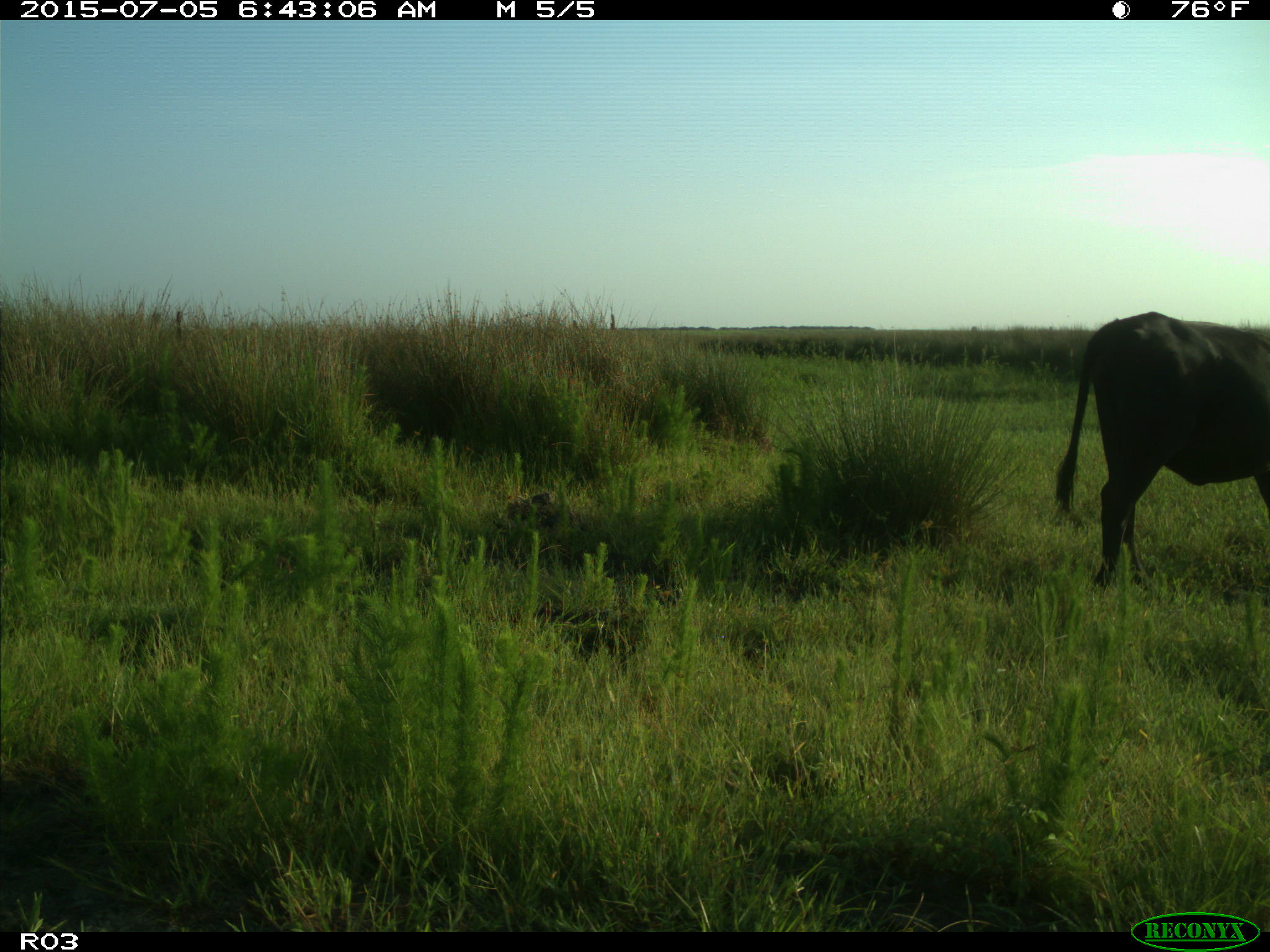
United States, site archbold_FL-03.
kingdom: Animalia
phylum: Chordata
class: Mammalia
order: Artiodactyla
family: Bovidae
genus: Bos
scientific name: Bos taurus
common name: domestic cow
Bos taurus (domestic cow).